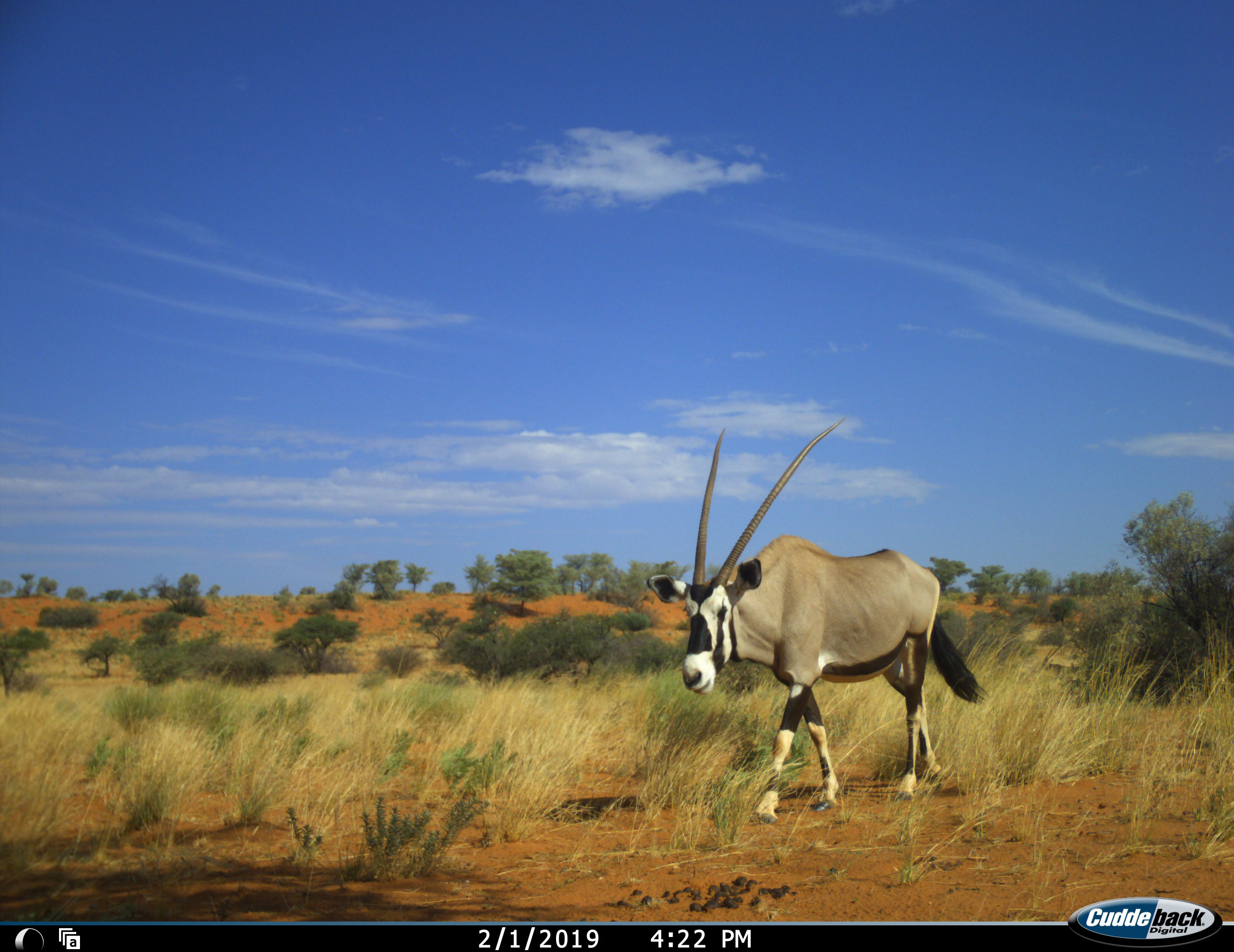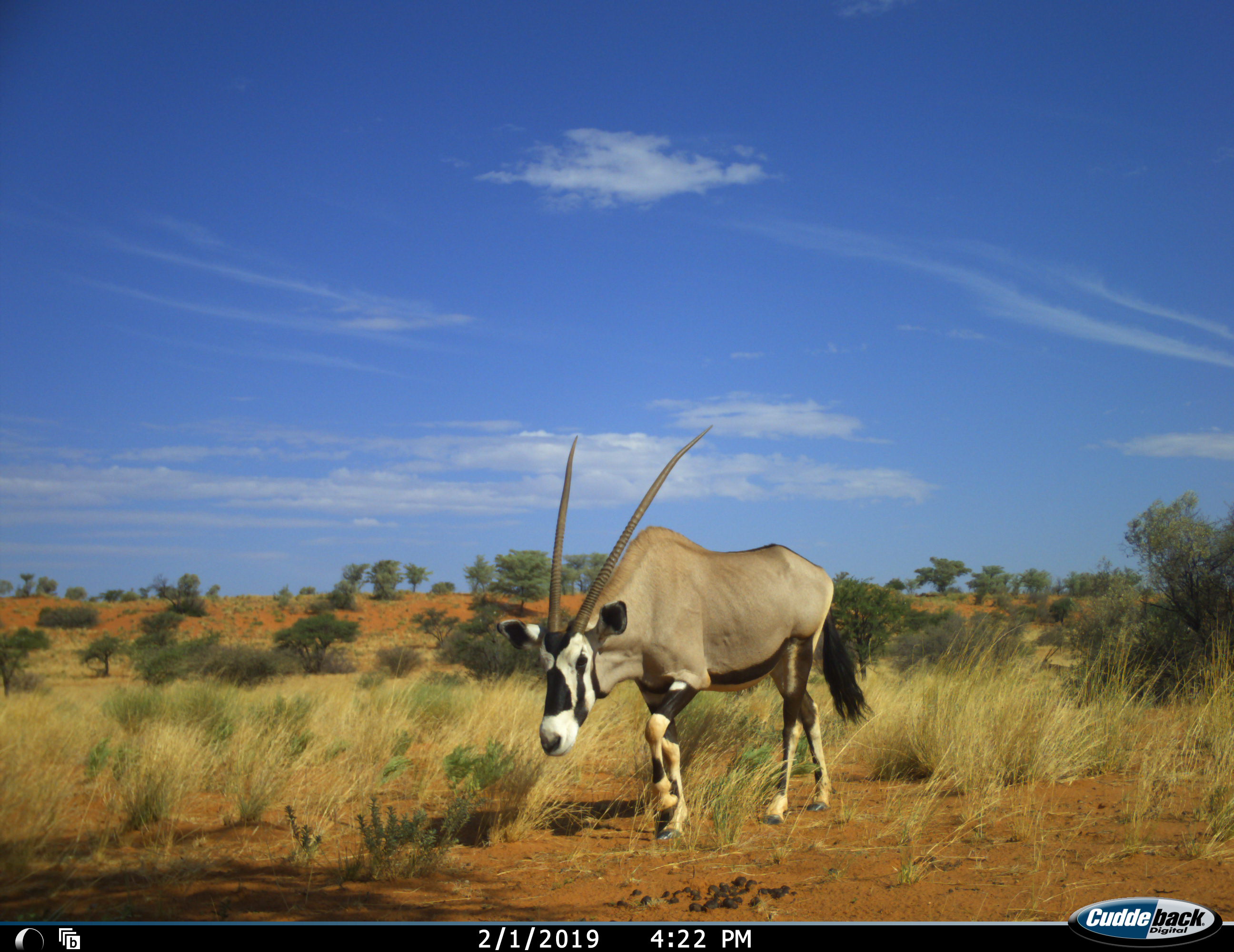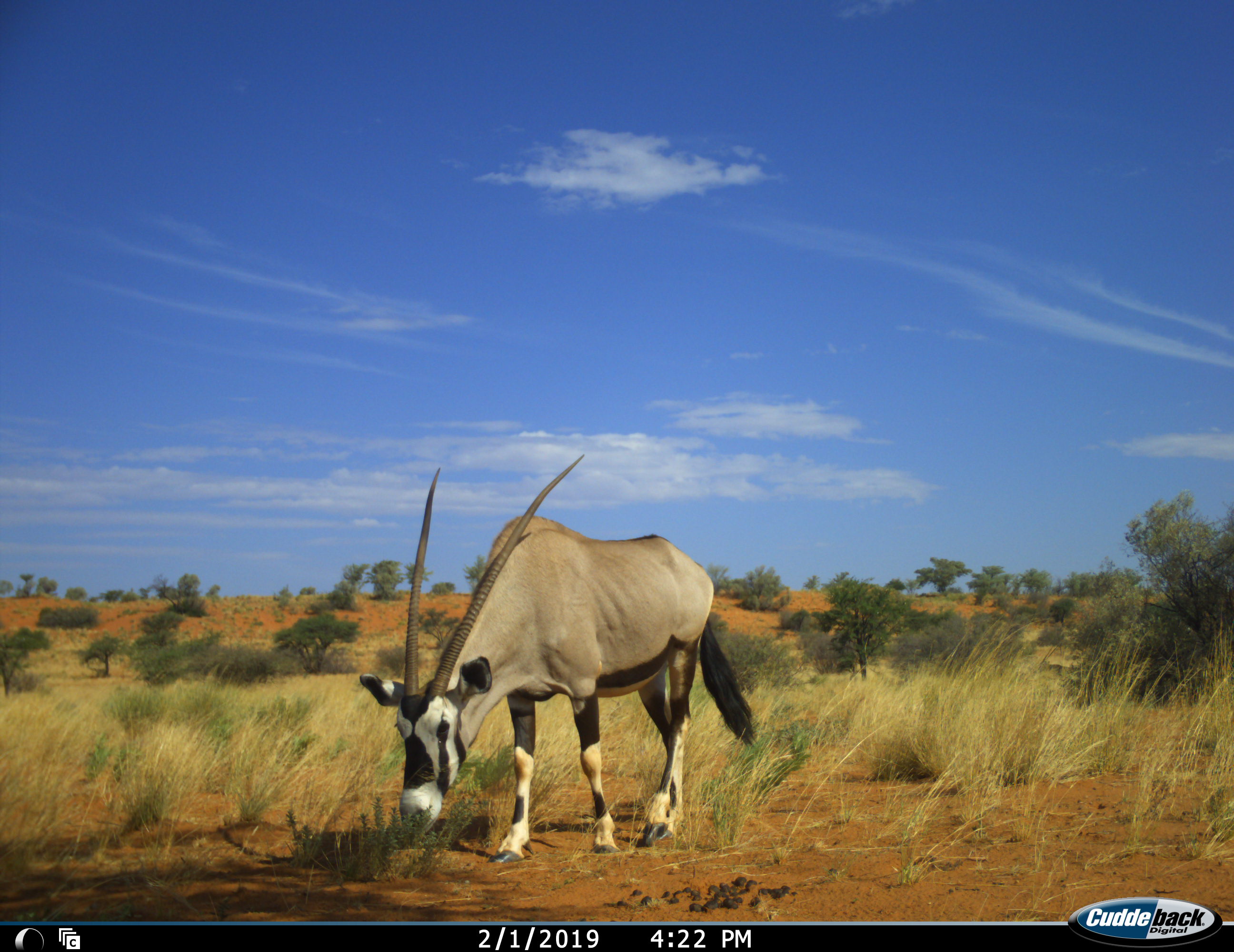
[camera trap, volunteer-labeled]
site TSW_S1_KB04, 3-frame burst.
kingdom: Animalia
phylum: Chordata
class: Mammalia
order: Artiodactyla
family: Bovidae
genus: Oryx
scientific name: Oryx gazella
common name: gemsbok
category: oryx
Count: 1.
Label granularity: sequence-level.